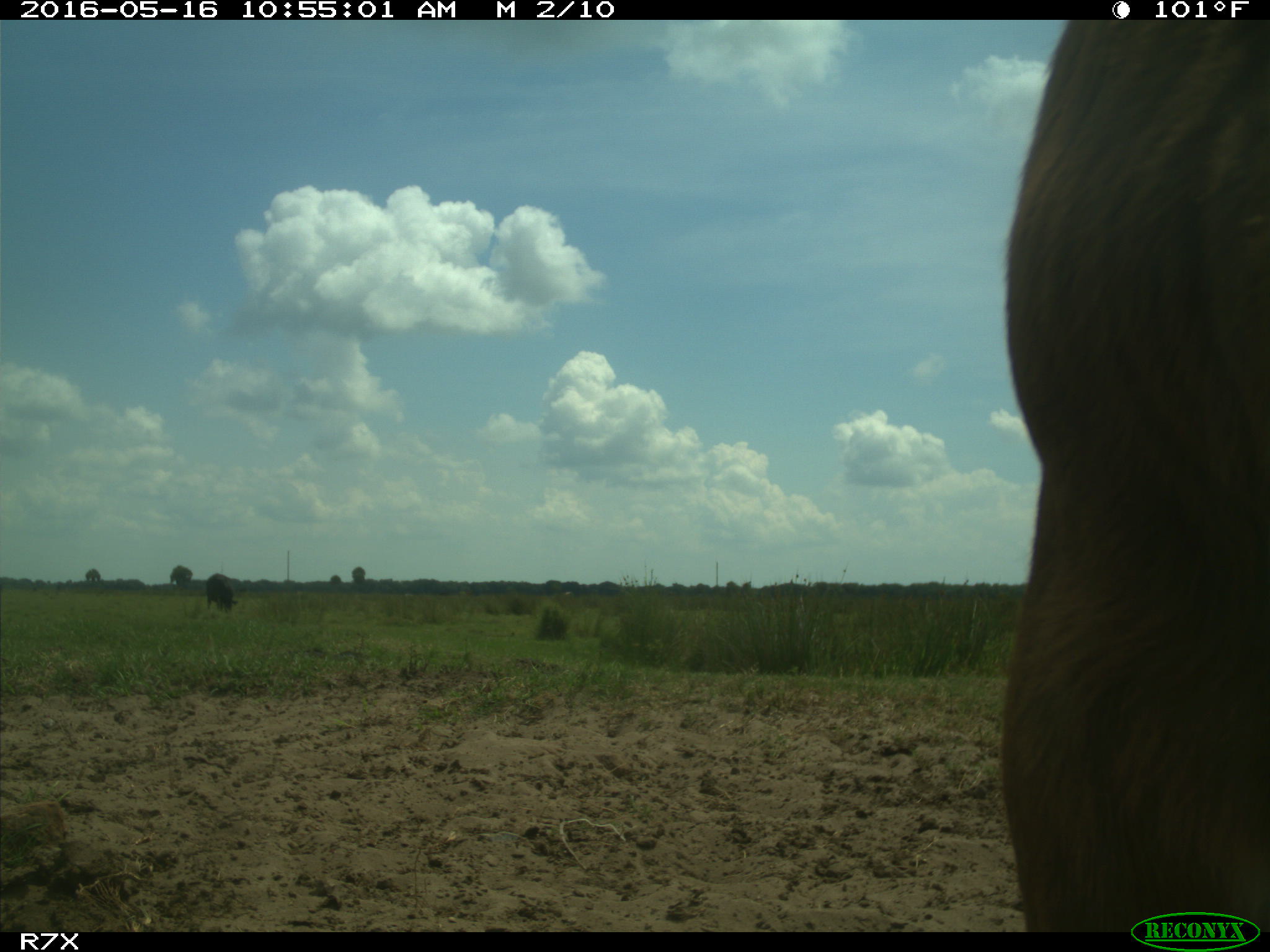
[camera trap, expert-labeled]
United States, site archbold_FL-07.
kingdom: Animalia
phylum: Chordata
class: Mammalia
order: Artiodactyla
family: Bovidae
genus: Bos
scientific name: Bos taurus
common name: domestic cow